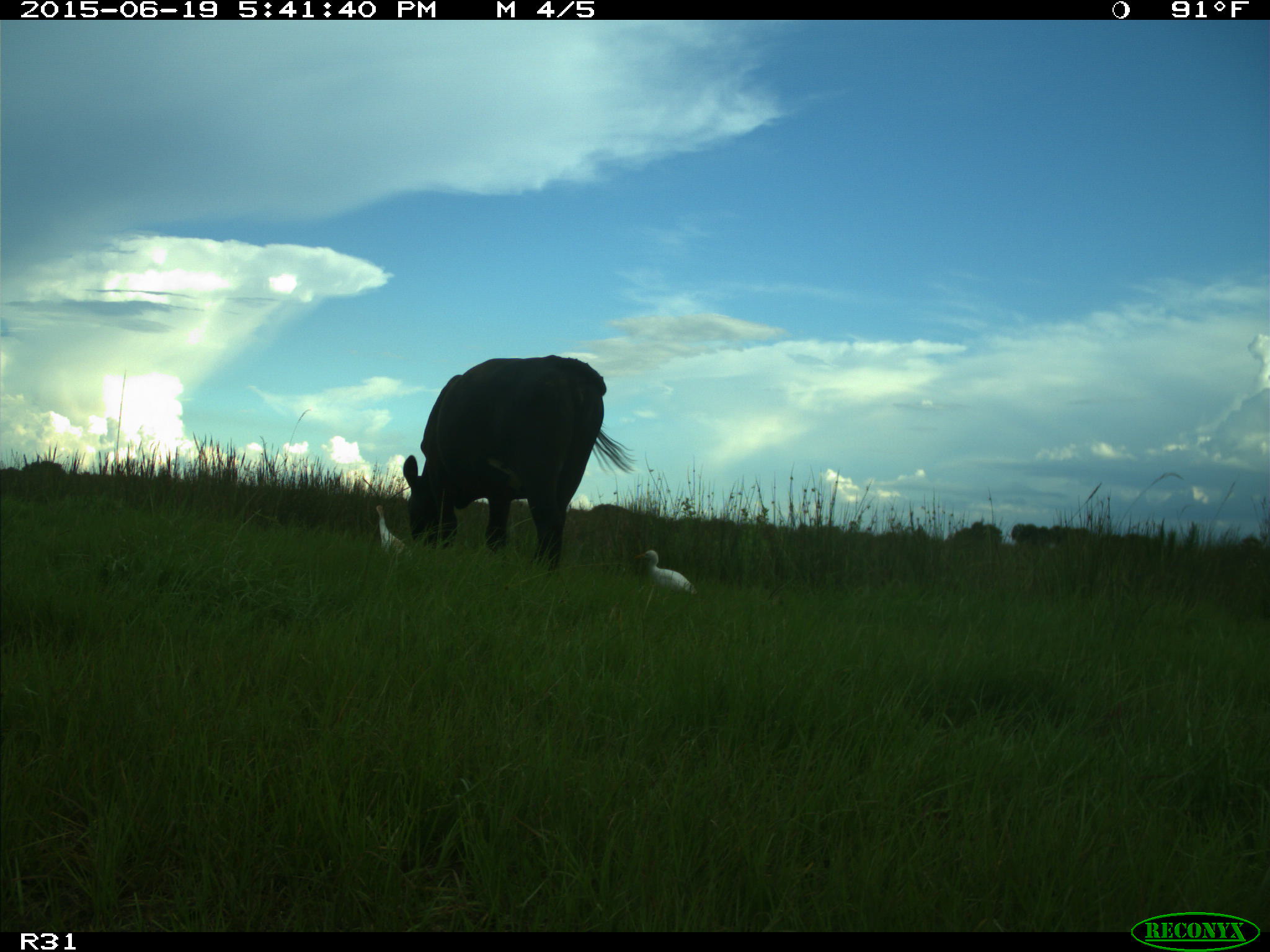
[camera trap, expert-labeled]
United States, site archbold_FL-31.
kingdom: Animalia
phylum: Chordata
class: Mammalia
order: Artiodactyla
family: Bovidae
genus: Bos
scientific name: Bos taurus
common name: domestic cow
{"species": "Bos taurus (domestic cow)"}